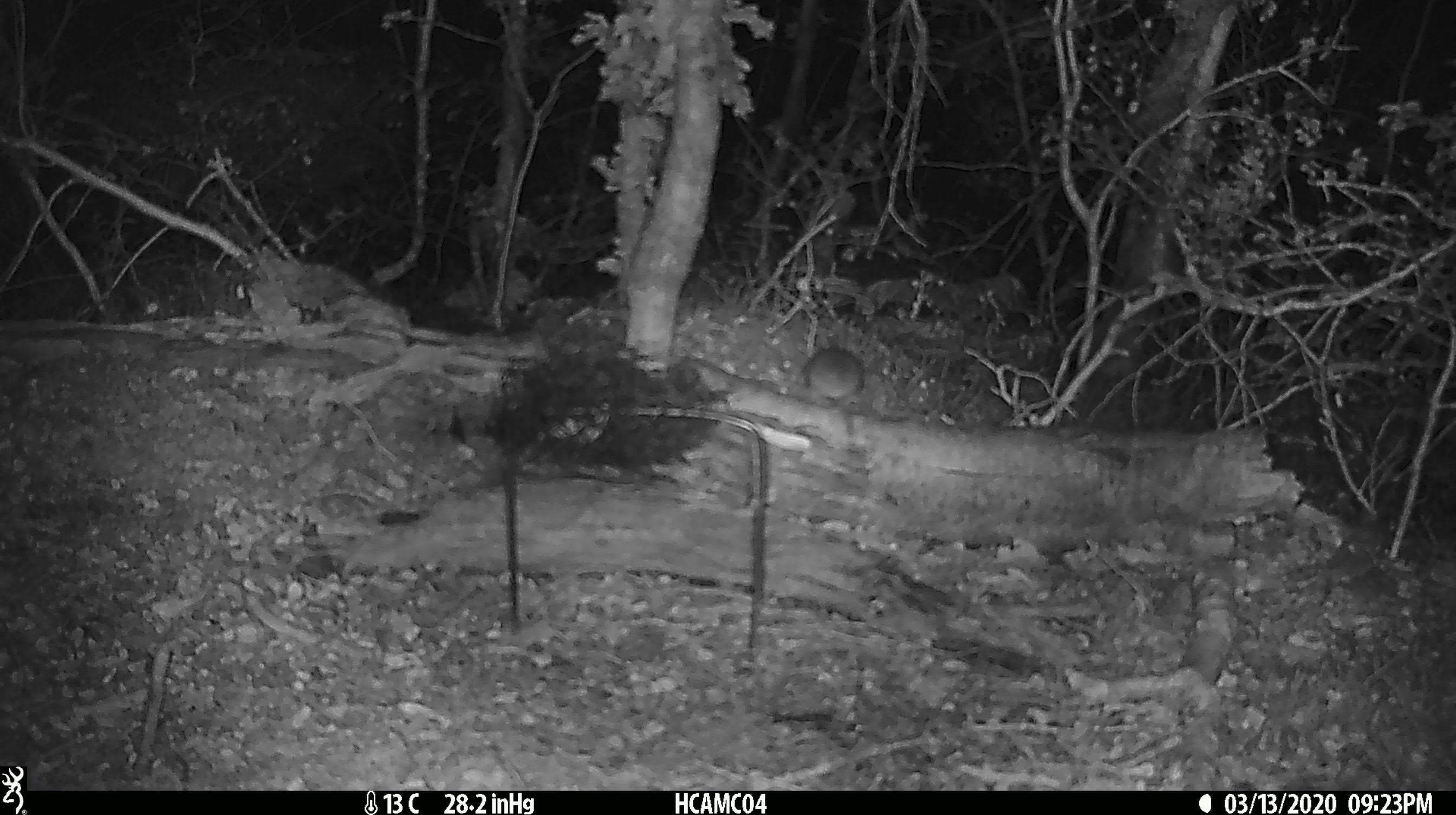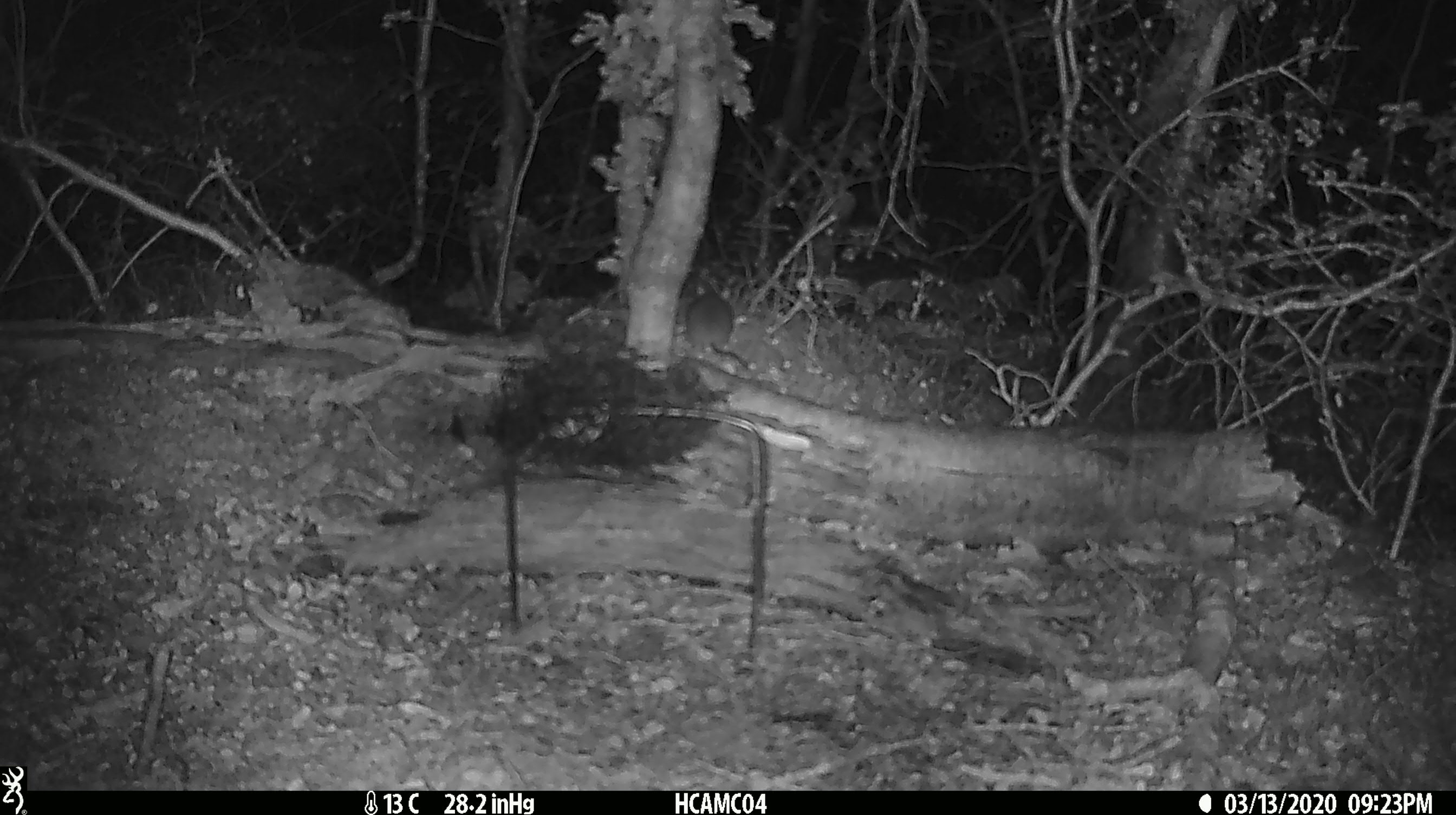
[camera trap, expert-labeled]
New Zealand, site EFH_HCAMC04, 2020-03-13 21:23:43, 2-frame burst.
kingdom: Animalia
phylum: Chordata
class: Mammalia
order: Rodentia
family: Muridae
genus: Mus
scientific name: Mus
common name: mouse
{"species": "mouse (Mus)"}